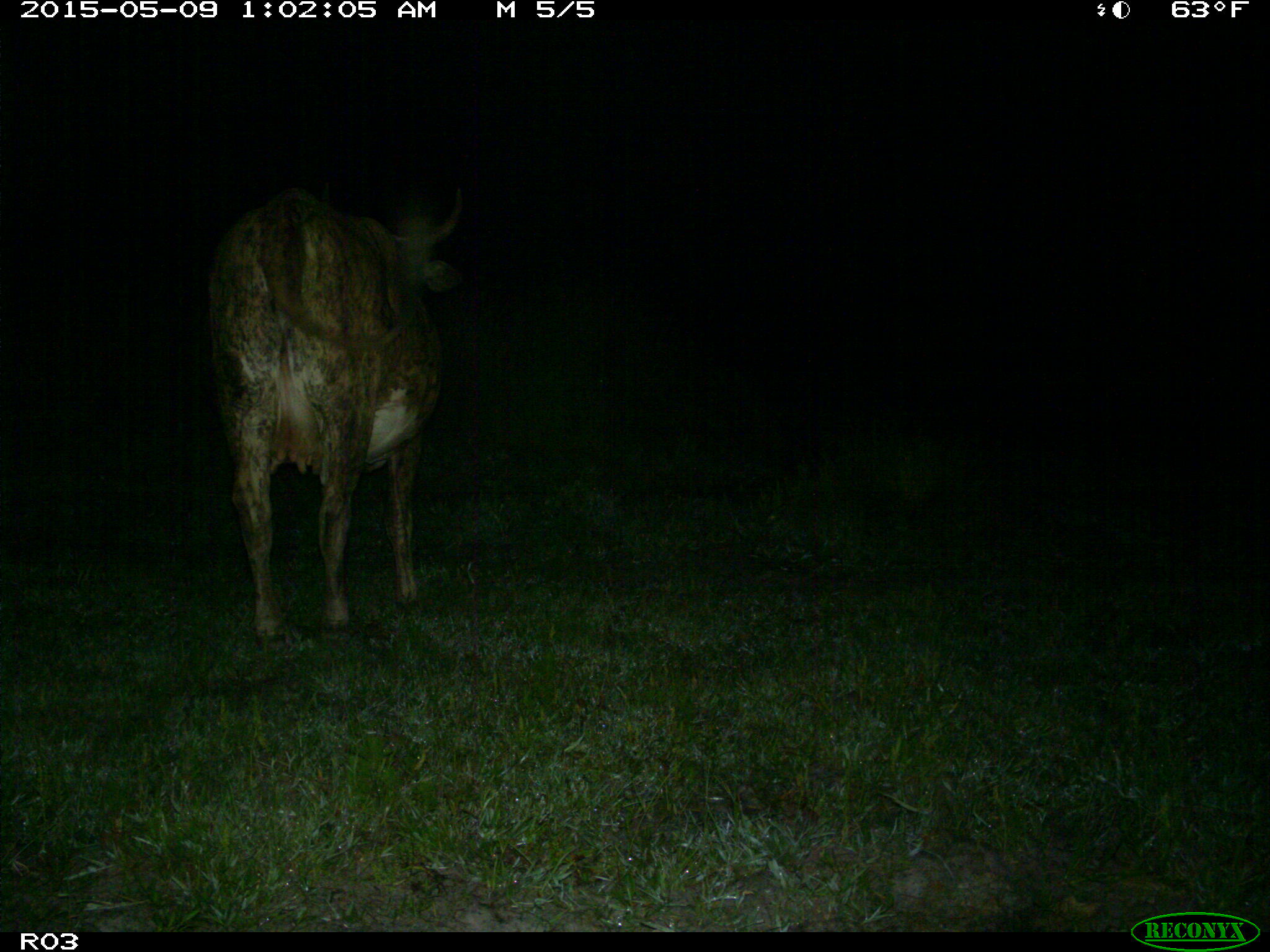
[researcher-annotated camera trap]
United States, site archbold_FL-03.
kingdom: Animalia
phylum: Chordata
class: Mammalia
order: Artiodactyla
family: Bovidae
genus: Bos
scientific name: Bos taurus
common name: domestic cow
Bos taurus (domestic cow).